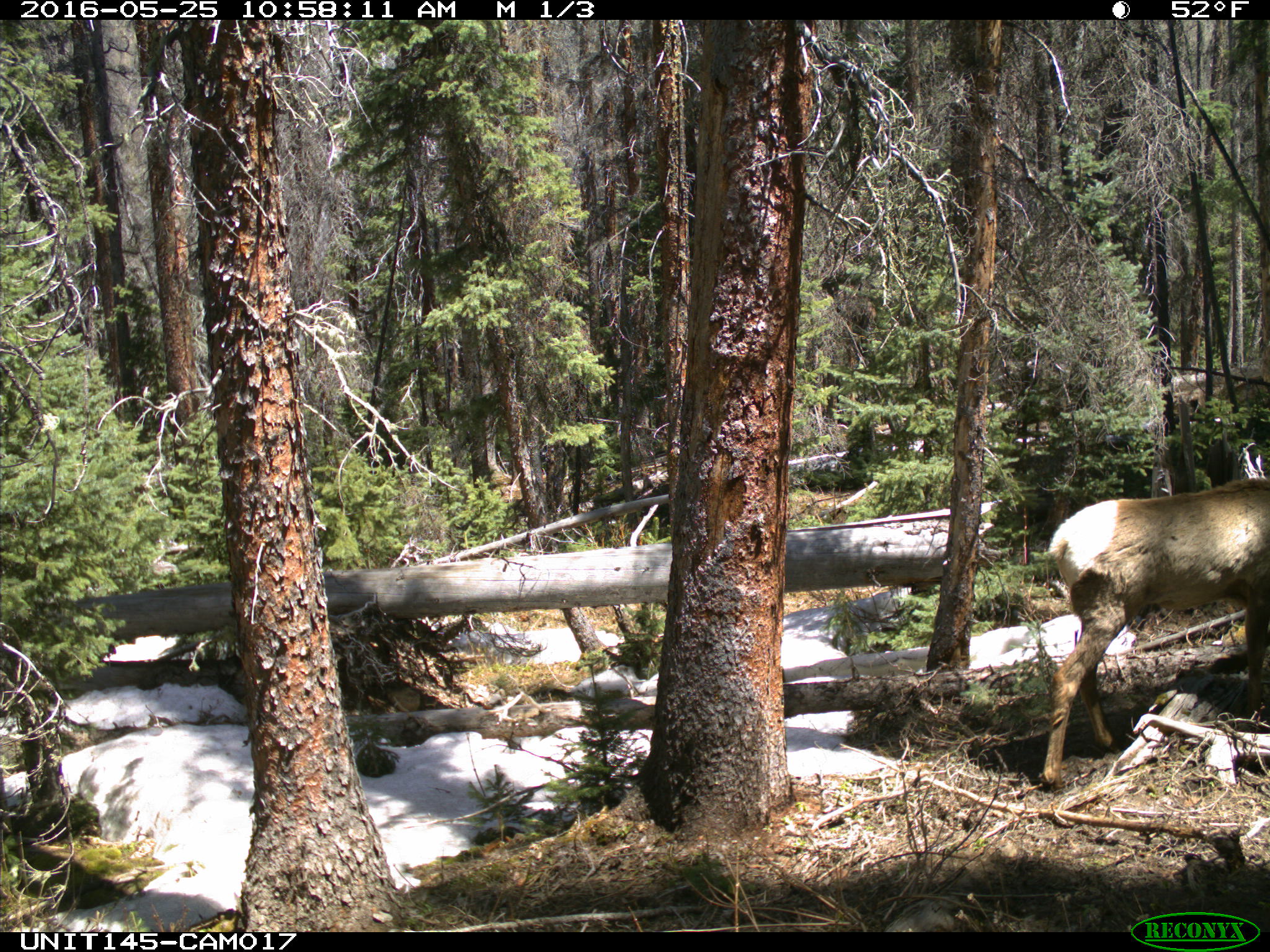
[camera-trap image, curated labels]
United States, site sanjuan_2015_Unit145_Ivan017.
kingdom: Animalia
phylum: Chordata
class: Mammalia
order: Artiodactyla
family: Cervidae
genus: Cervus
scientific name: Cervus elaphus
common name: red deer